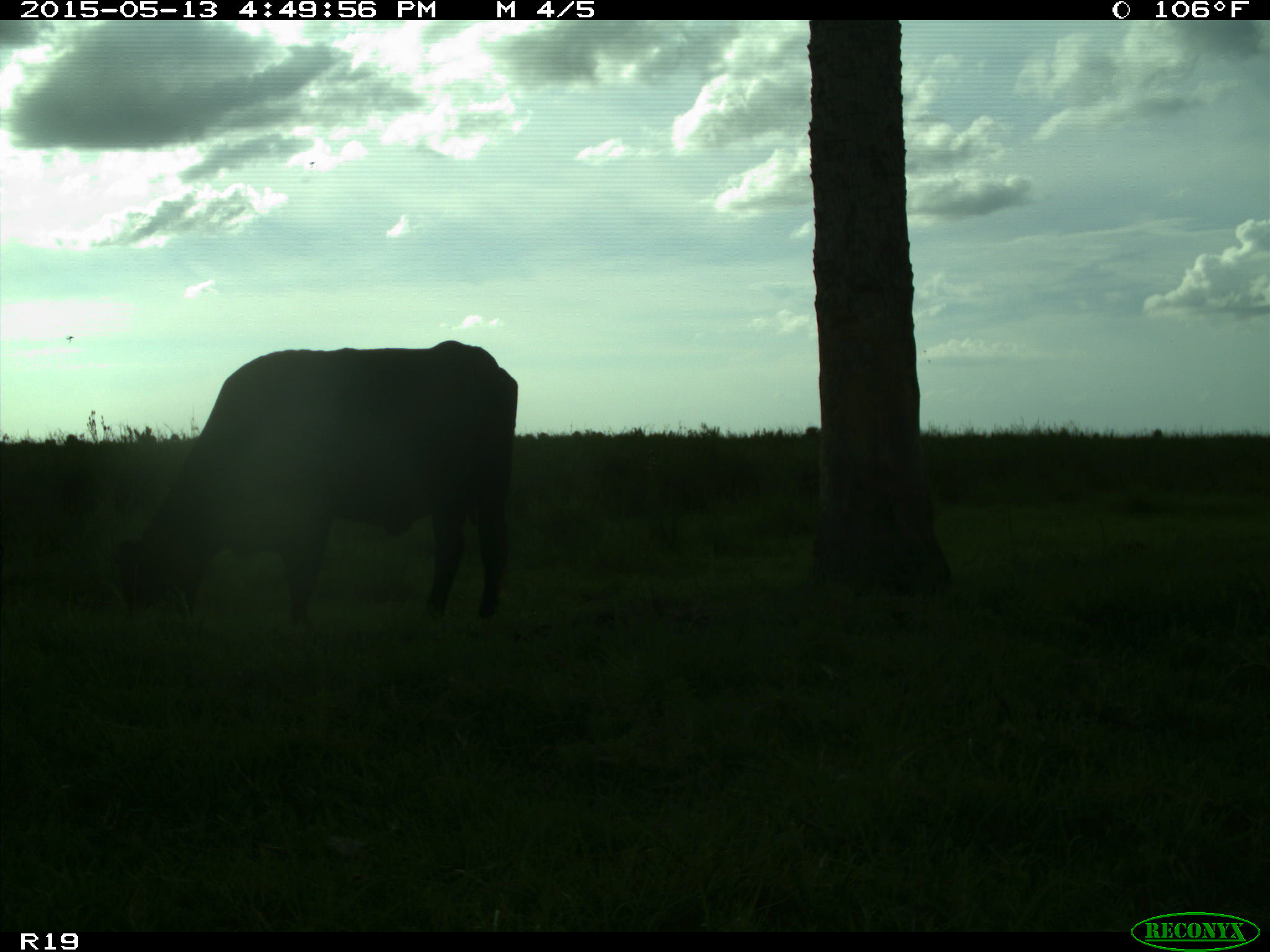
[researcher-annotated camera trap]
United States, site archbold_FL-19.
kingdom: Animalia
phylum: Chordata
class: Mammalia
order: Artiodactyla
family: Bovidae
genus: Bos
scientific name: Bos taurus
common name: domestic cow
Bos taurus (domestic cow).